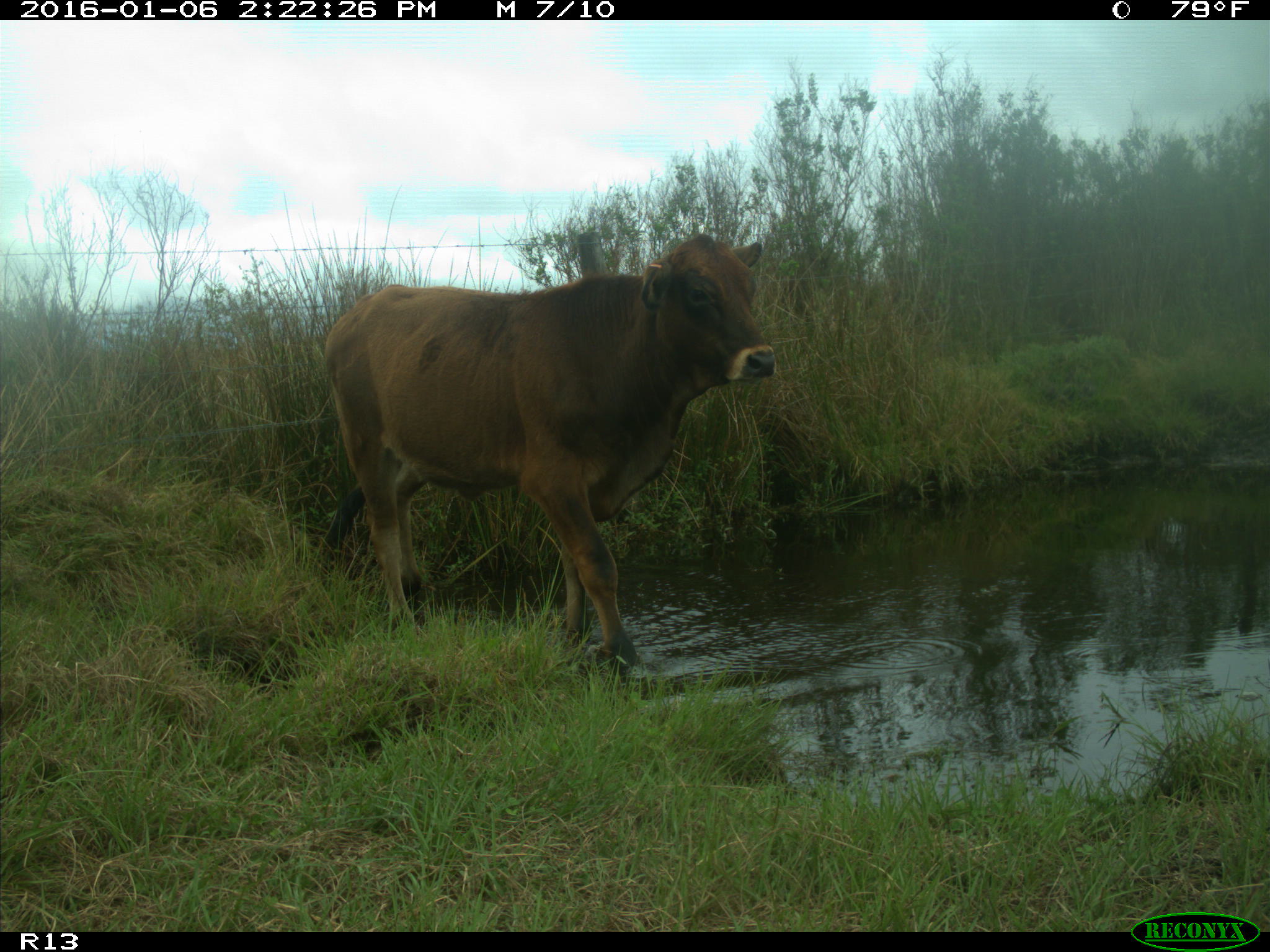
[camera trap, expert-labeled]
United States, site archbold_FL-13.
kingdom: Animalia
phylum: Chordata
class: Mammalia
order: Artiodactyla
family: Bovidae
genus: Bos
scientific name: Bos taurus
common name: domestic cow